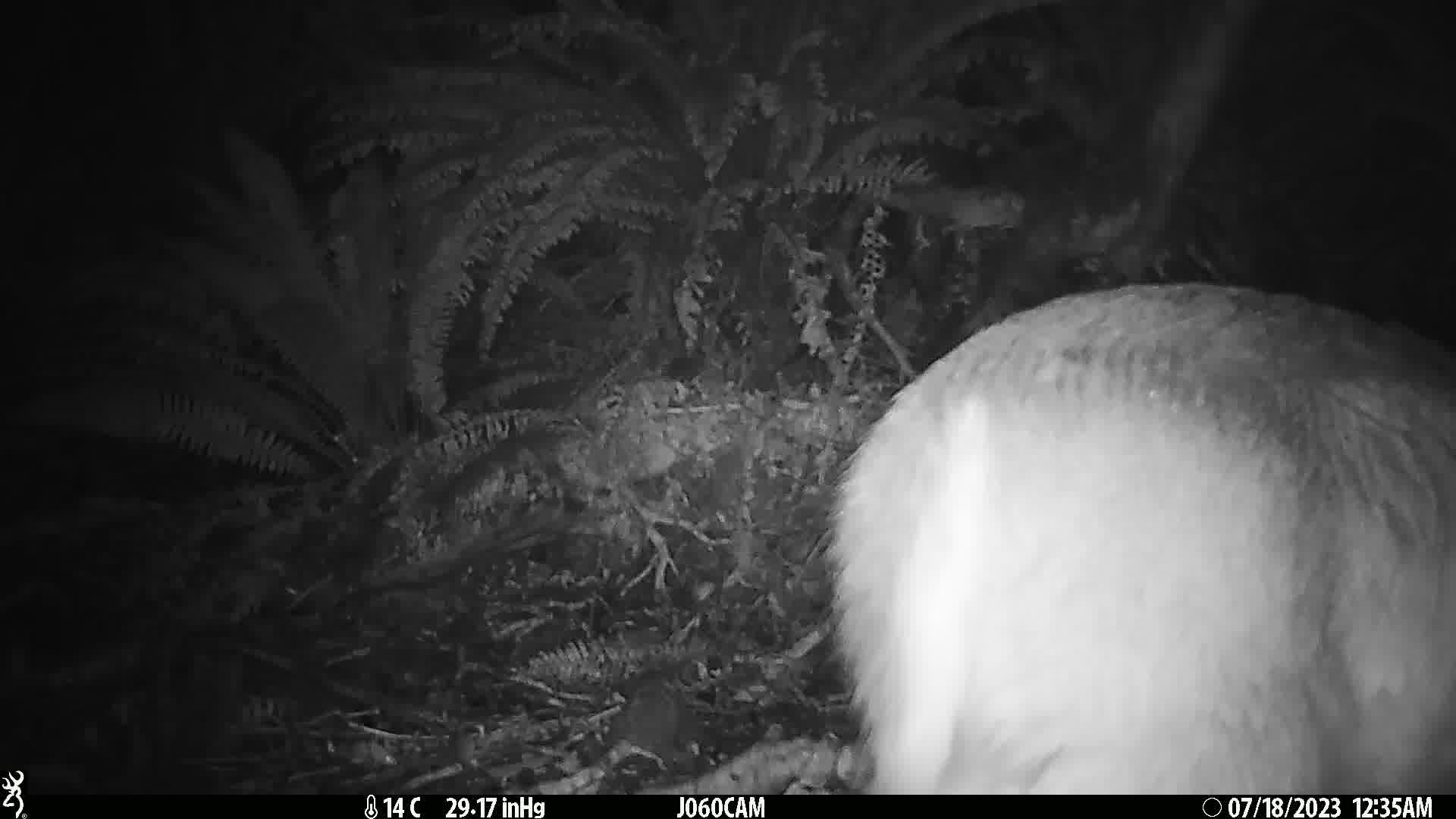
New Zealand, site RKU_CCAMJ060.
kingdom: Animalia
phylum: Chordata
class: Mammalia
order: Artiodactyla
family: Cervidae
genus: Odocoileus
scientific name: Odocoileus virginianus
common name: white-tailed deer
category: white tailed deer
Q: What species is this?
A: White tailed deer (white-tailed deer) (Odocoileus virginianus).